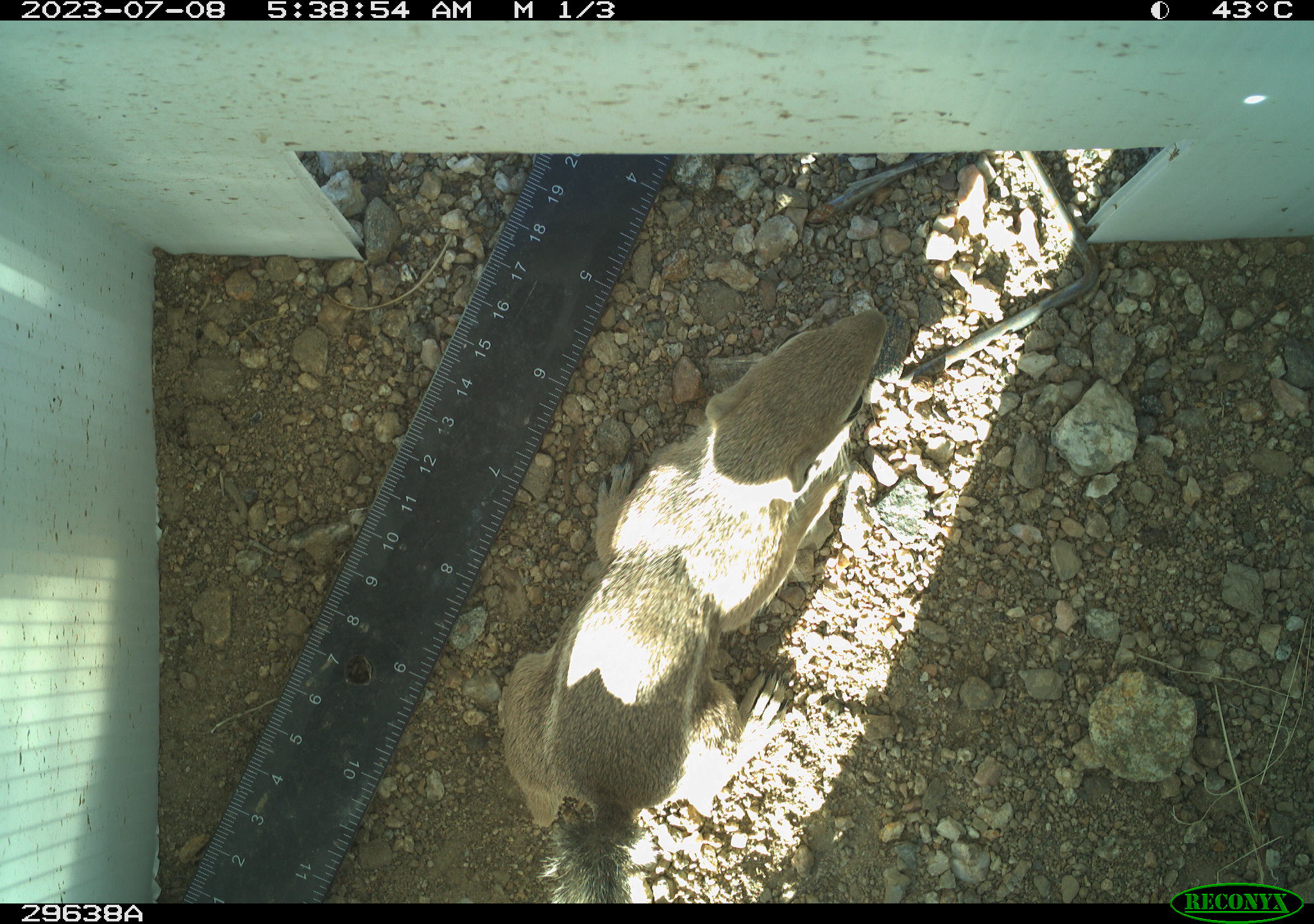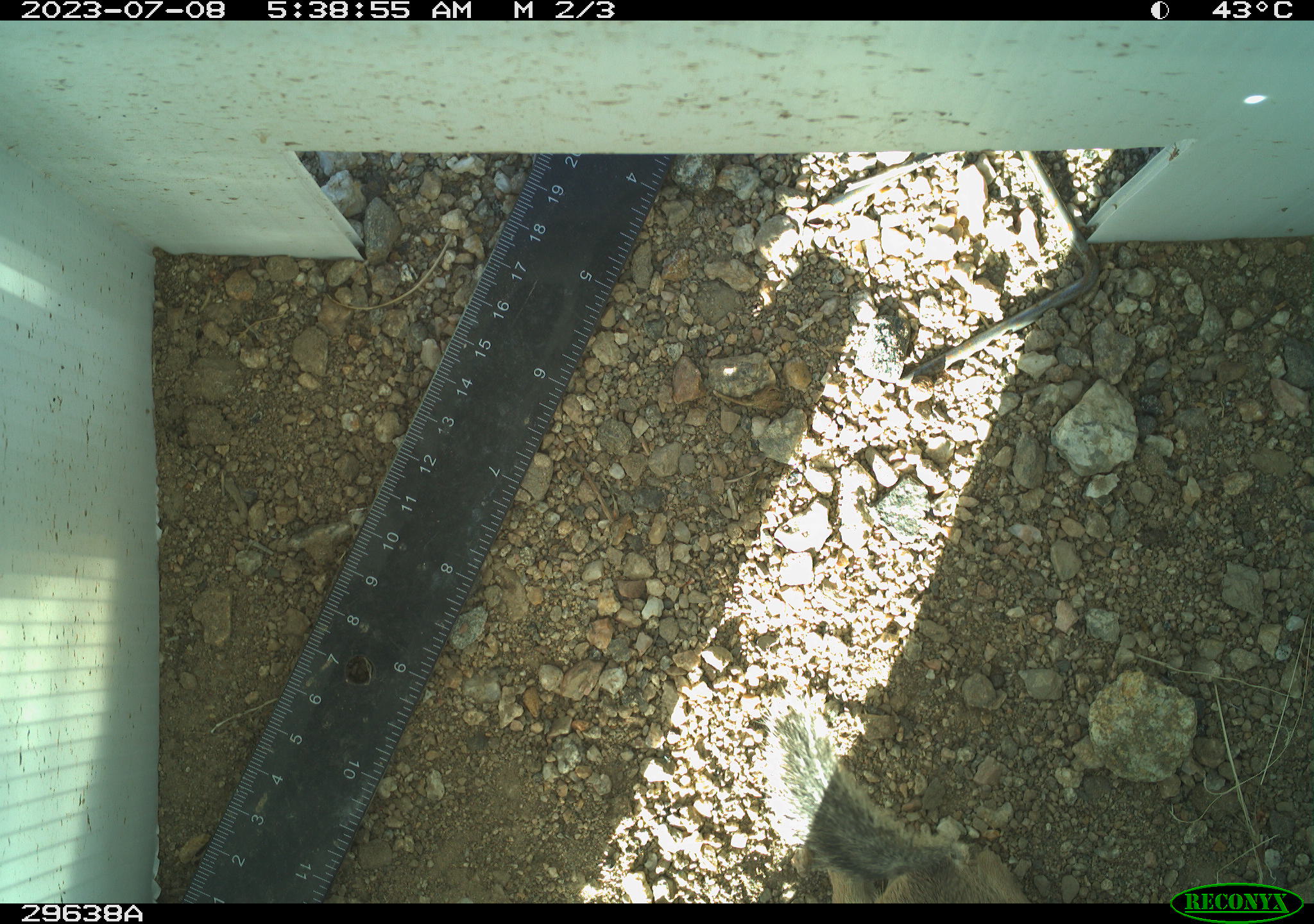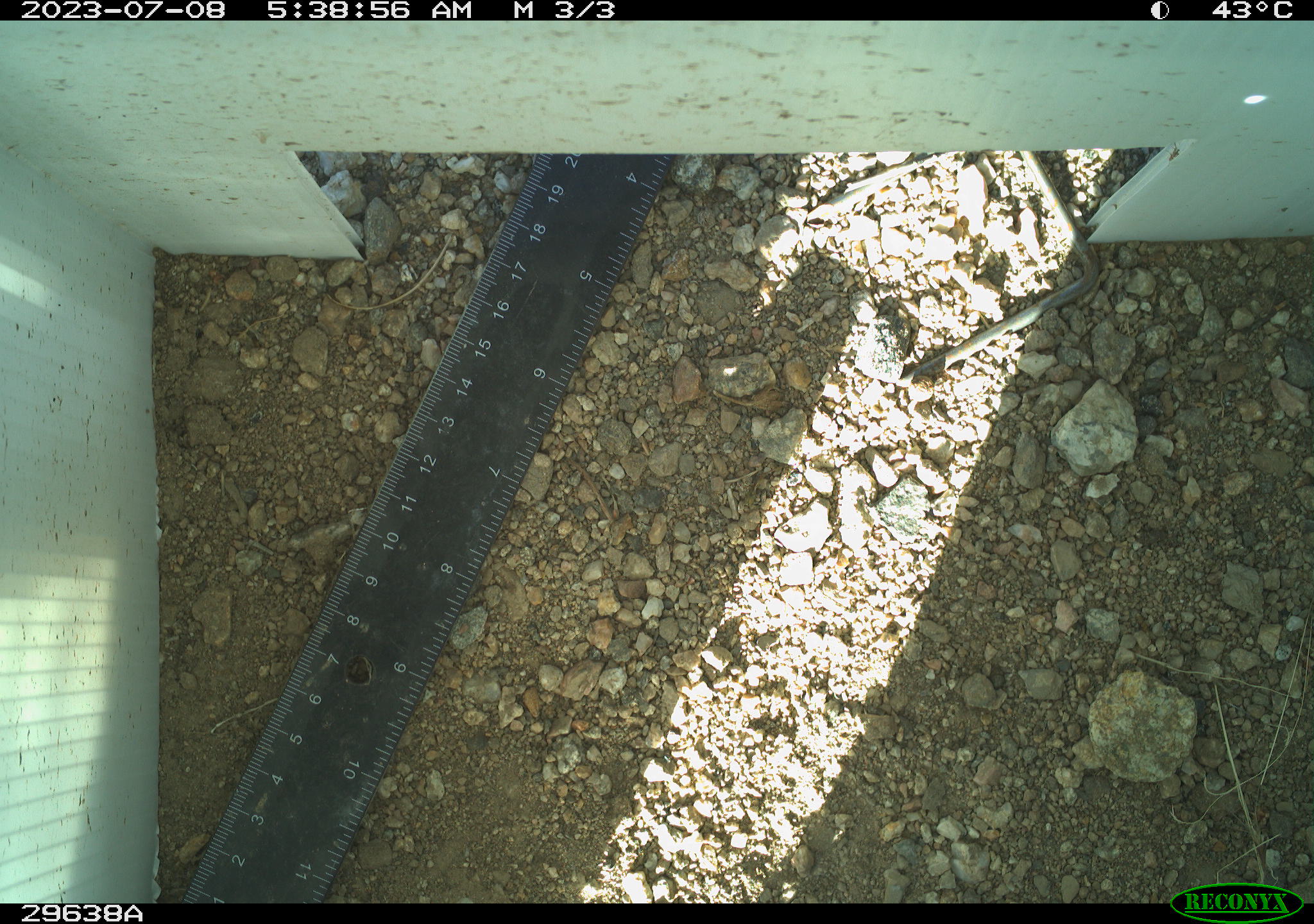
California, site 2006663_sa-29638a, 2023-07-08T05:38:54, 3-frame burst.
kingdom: Animalia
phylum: Chordata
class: Mammalia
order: Rodentia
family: Sciuridae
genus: Ammospermophilus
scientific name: Ammospermophilus leucurus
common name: white-tailed antelope squirrel